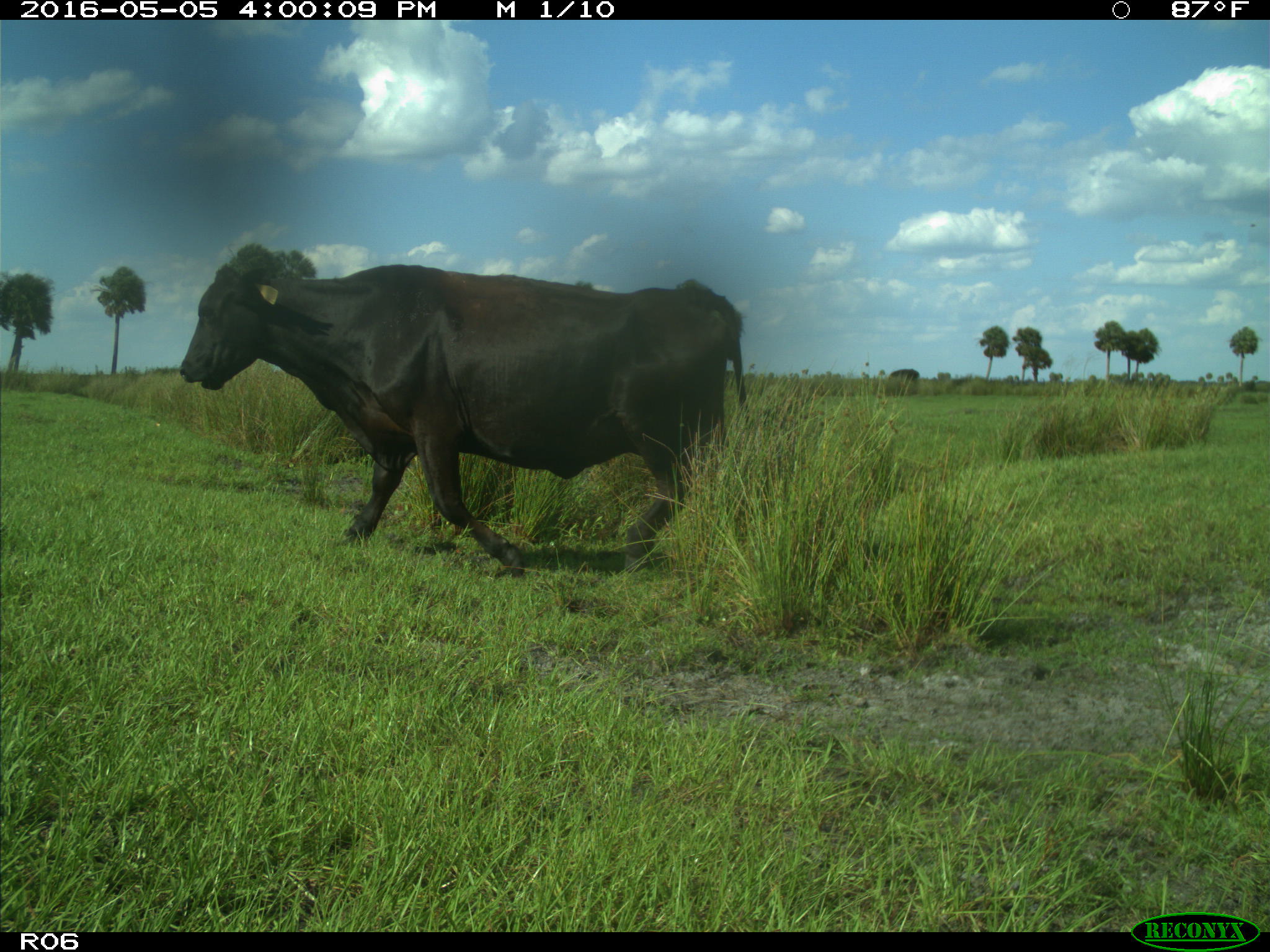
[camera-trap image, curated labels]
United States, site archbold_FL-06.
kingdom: Animalia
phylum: Chordata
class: Mammalia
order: Artiodactyla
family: Bovidae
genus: Bos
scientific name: Bos taurus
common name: domestic cow